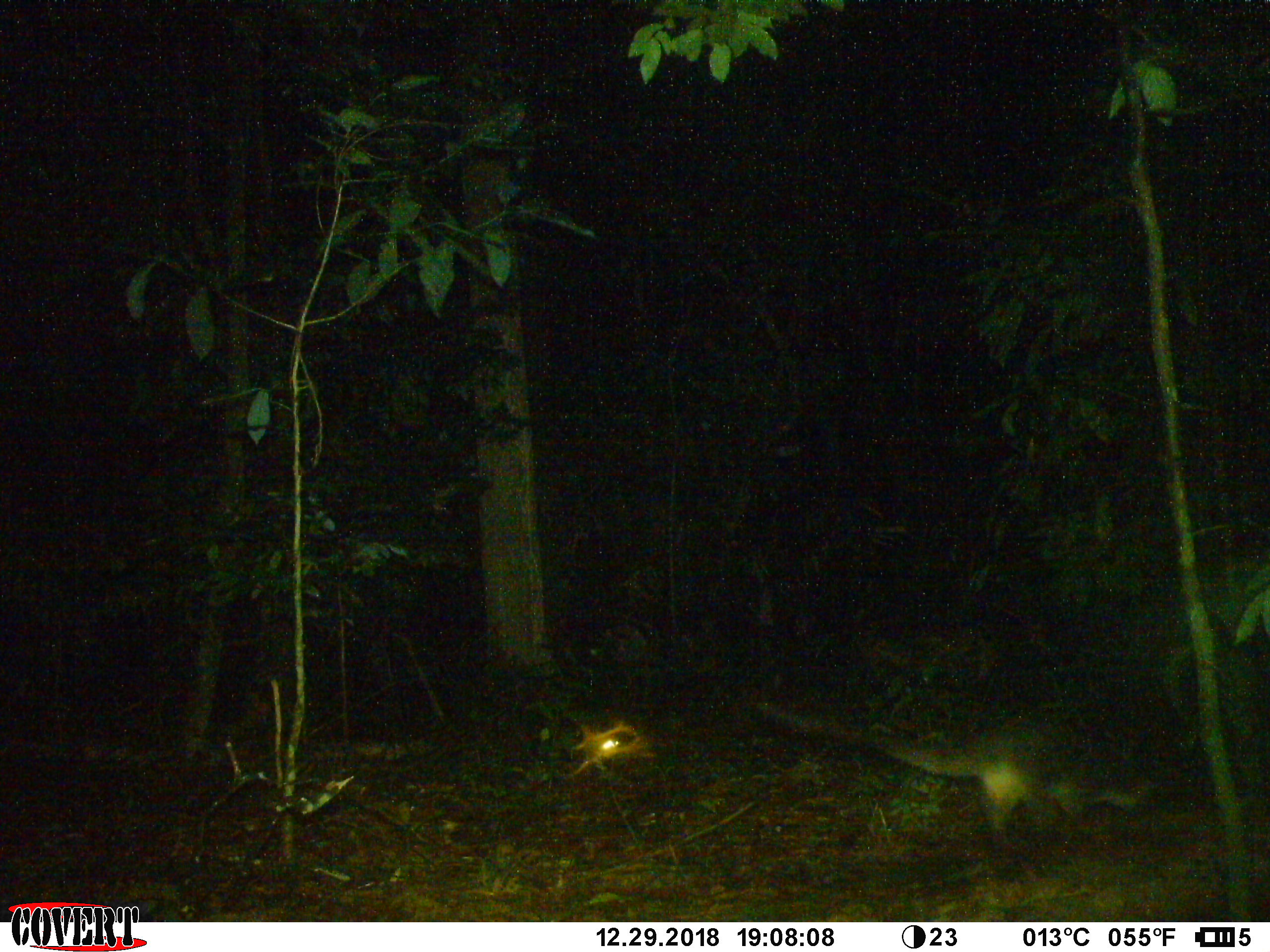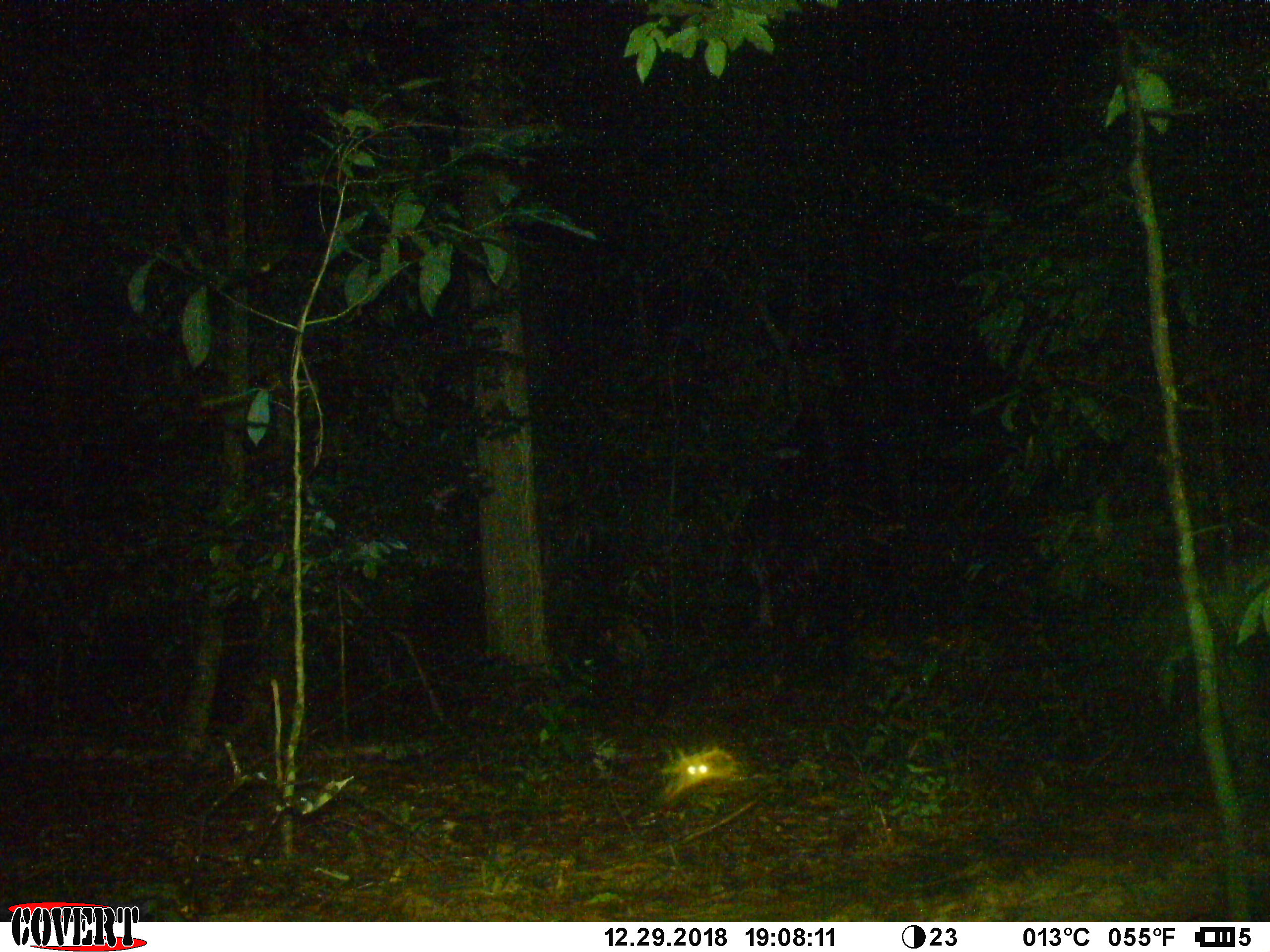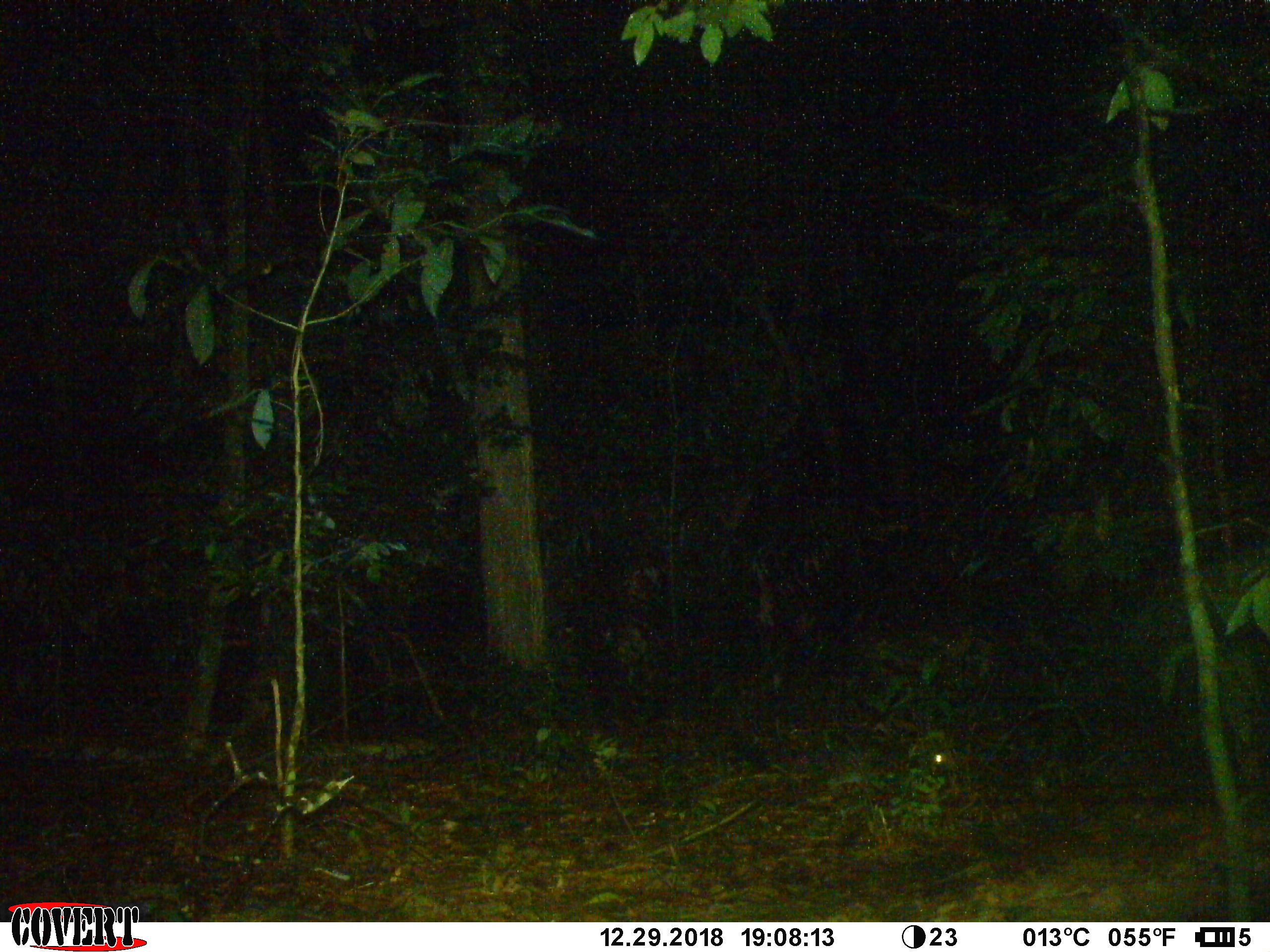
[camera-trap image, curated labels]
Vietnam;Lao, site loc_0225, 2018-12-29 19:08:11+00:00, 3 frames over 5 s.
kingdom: Animalia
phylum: Chordata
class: Mammalia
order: Carnivora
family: Viverridae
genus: Paguma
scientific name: Paguma larvata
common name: masked palm civet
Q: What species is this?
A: Masked palm civet (Paguma larvata).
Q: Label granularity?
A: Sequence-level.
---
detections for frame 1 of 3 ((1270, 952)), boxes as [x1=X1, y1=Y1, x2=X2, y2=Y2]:
masked palm civet: [x1=755, y1=699, x2=1157, y2=857]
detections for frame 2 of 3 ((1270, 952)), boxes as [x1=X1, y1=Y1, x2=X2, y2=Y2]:
masked palm civet: [x1=663, y1=747, x2=740, y2=796]